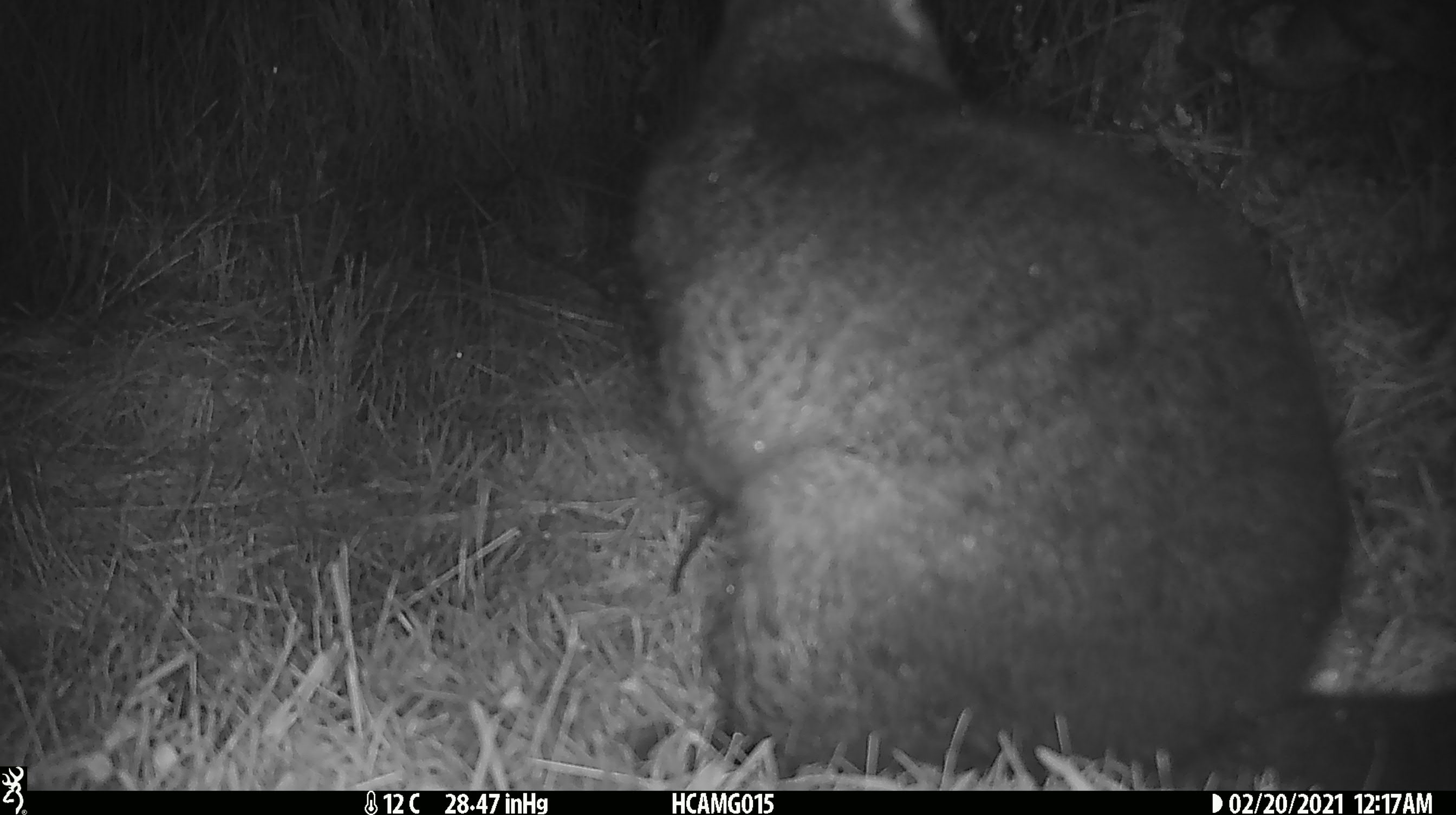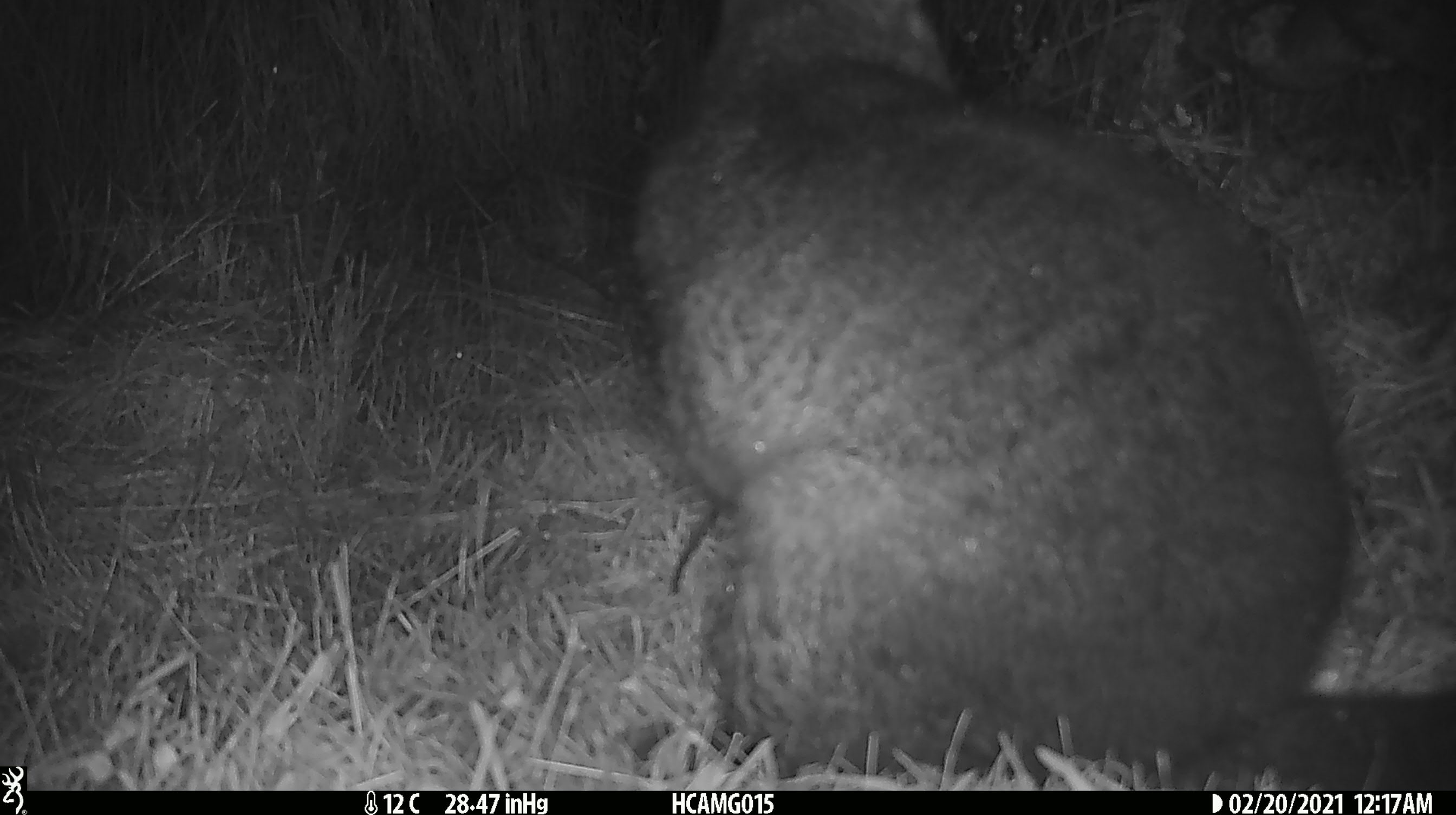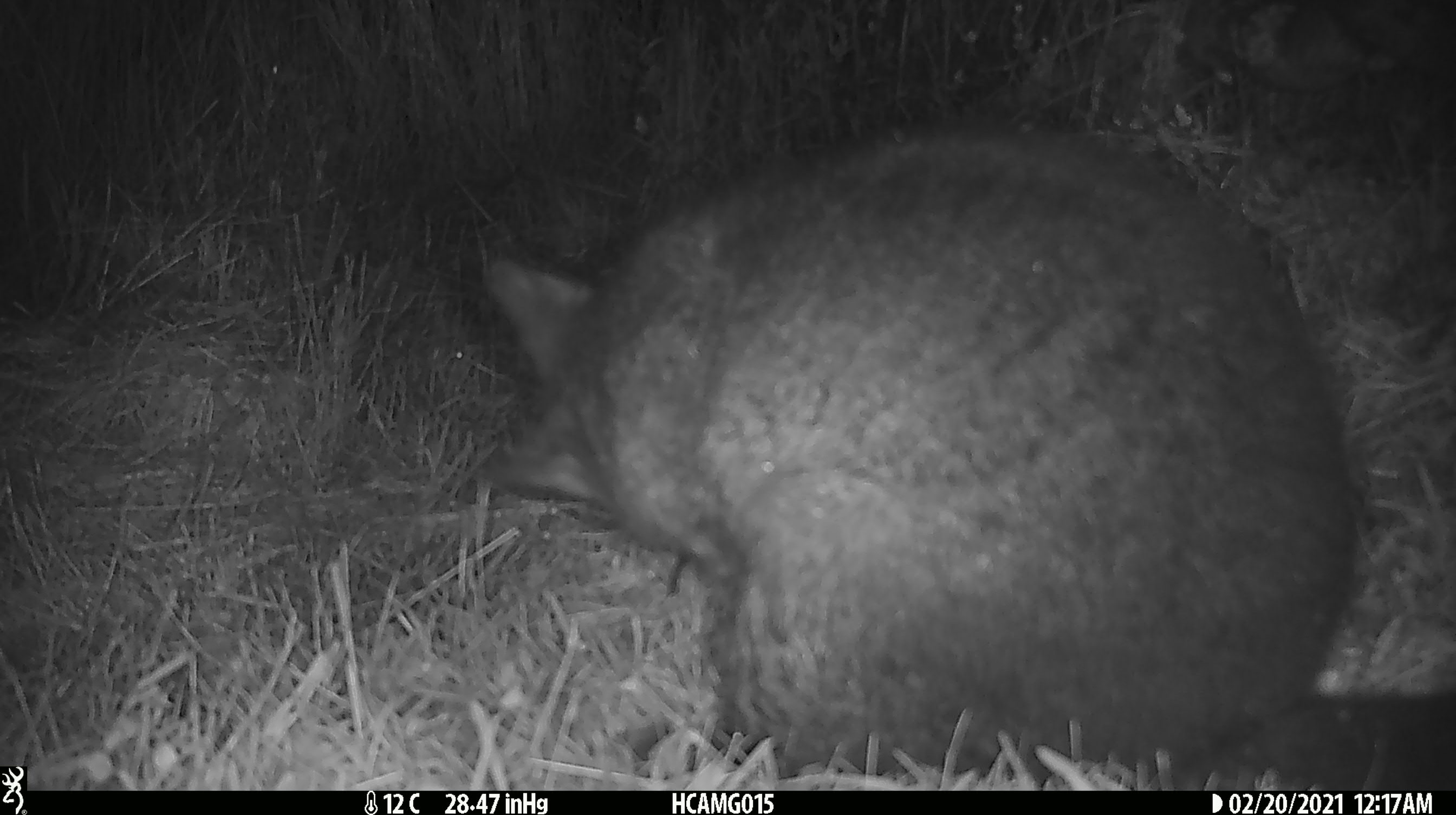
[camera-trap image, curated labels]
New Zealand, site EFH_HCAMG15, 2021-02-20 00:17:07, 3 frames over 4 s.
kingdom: Animalia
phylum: Chordata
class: Mammalia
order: Diprotodontia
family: Phalangeridae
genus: Trichosurus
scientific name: Trichosurus vulpecula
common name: common brushtail possum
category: possum